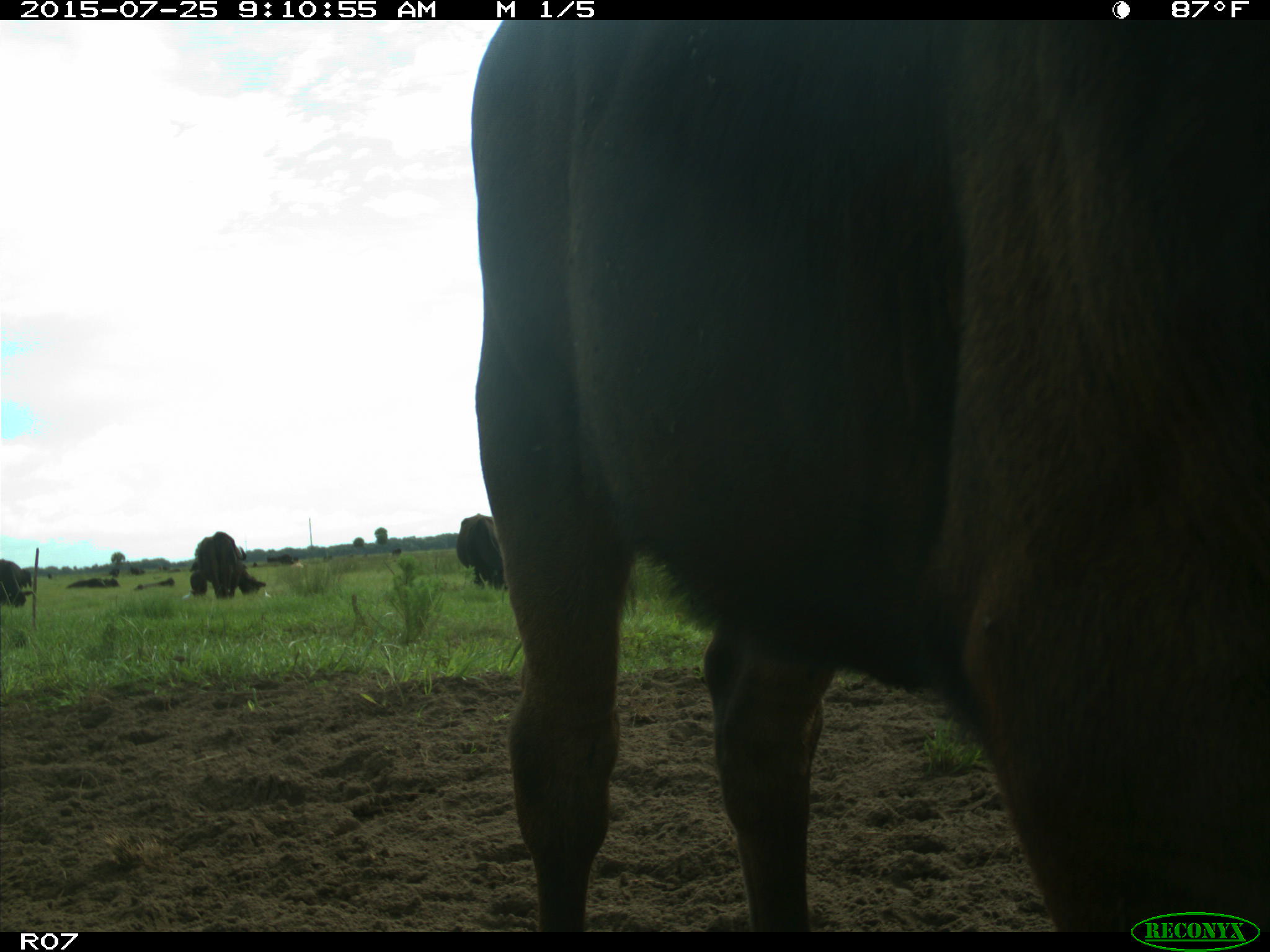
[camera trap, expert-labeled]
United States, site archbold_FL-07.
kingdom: Animalia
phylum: Chordata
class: Mammalia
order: Artiodactyla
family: Bovidae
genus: Bos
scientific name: Bos taurus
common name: domestic cow